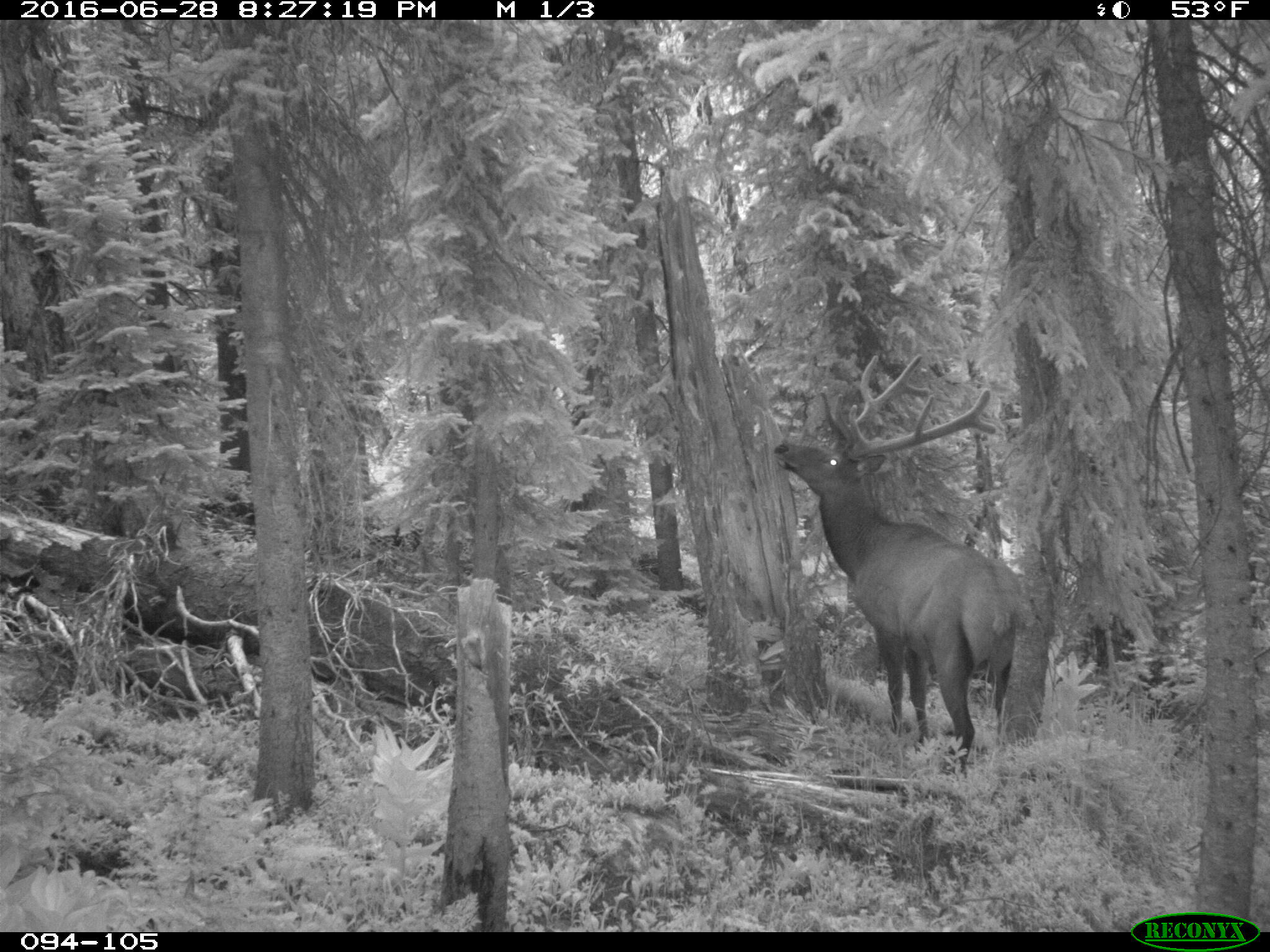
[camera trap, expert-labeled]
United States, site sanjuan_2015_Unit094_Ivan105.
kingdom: Animalia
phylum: Chordata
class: Mammalia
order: Artiodactyla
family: Cervidae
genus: Cervus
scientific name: Cervus elaphus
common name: red deer